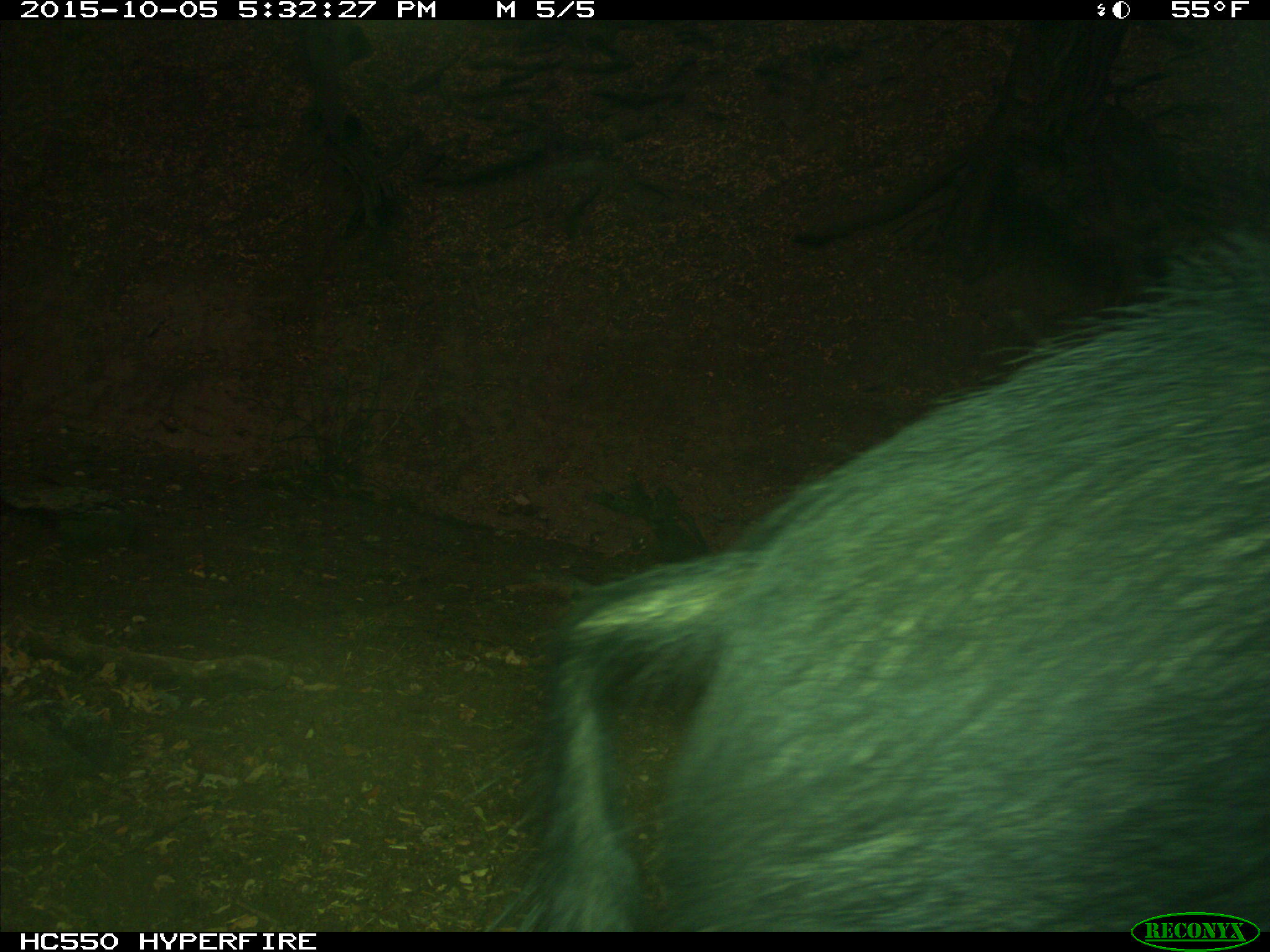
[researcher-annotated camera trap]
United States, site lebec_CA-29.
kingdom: Animalia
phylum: Chordata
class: Mammalia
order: Artiodactyla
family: Suidae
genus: Sus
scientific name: Sus scrofa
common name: wild boar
Sus scrofa (wild boar).